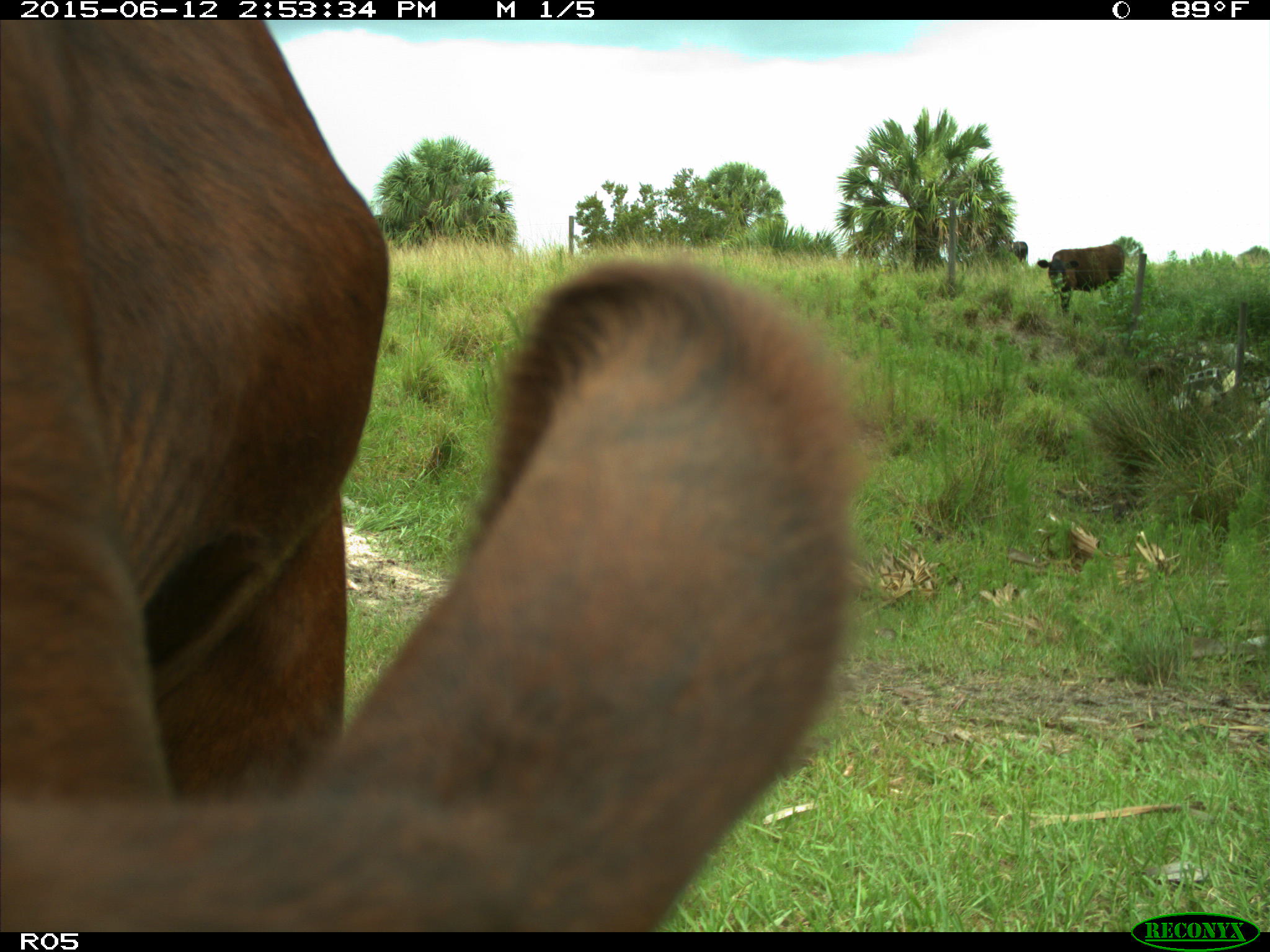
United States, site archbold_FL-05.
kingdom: Animalia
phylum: Chordata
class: Mammalia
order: Artiodactyla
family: Bovidae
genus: Bos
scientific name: Bos taurus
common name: domestic cow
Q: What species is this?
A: Bos taurus (domestic cow).